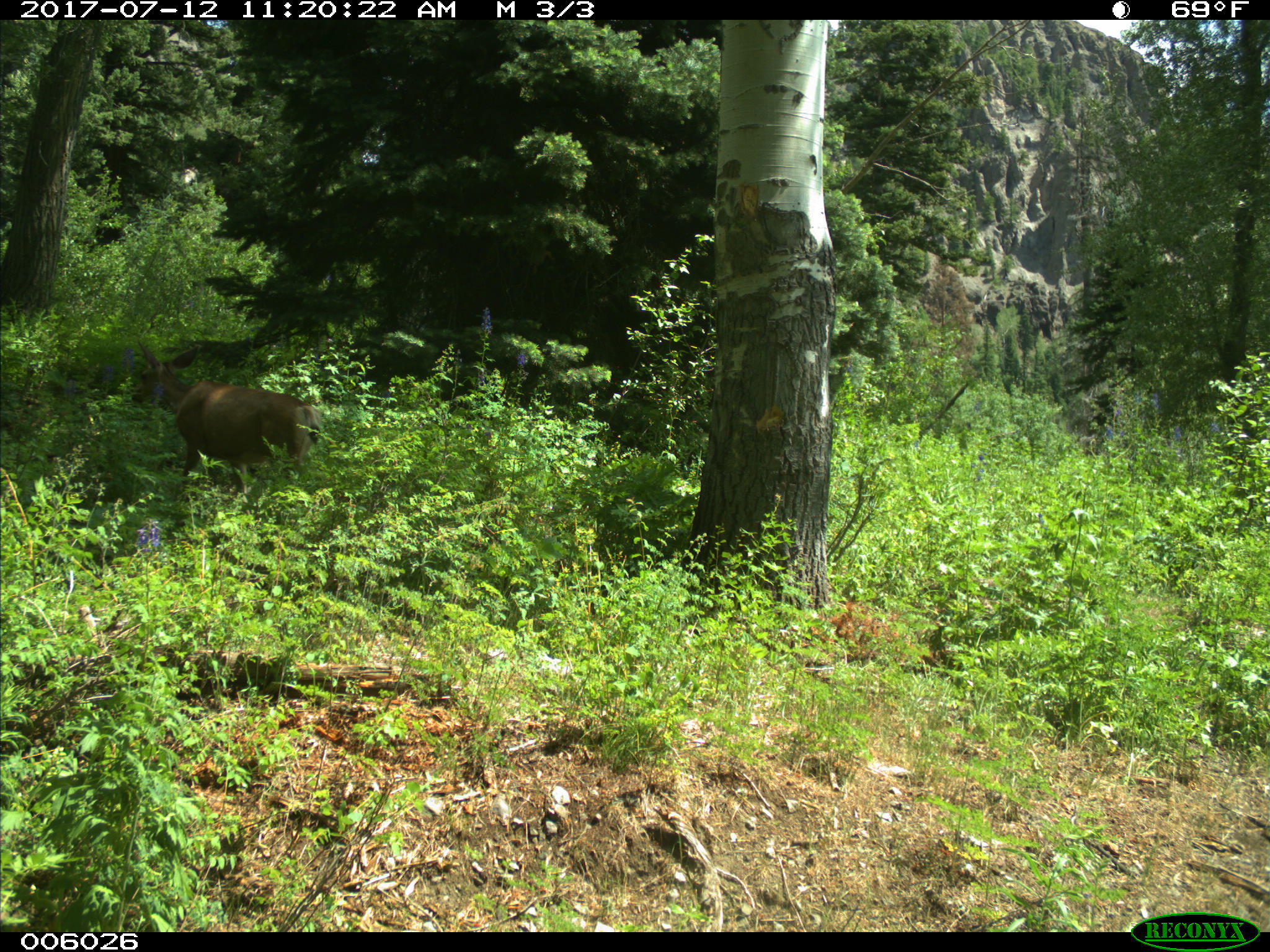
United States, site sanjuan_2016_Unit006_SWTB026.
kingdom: Animalia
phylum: Chordata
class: Mammalia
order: Artiodactyla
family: Cervidae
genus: Odocoileus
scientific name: Odocoileus hemionus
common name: mule deer